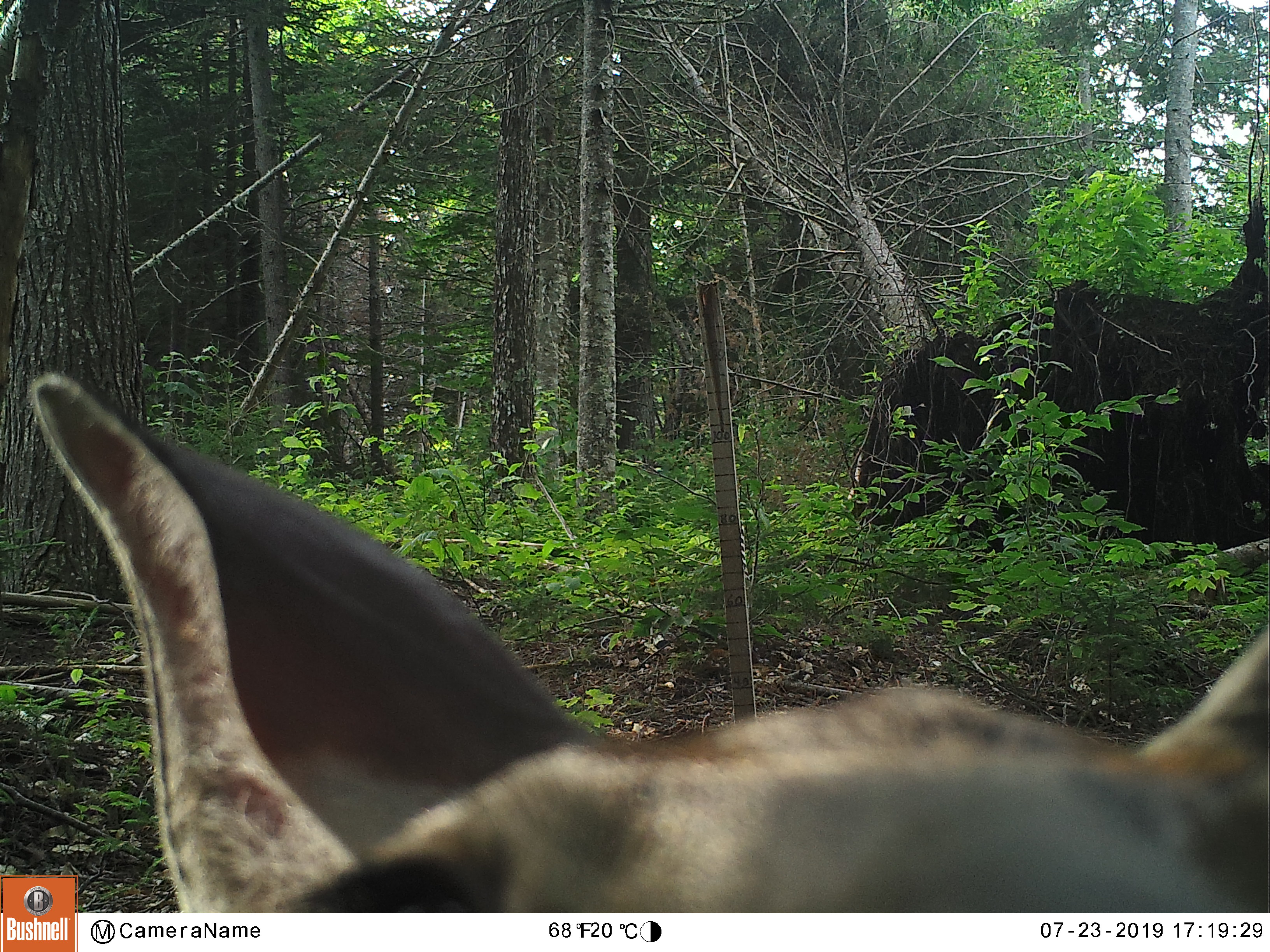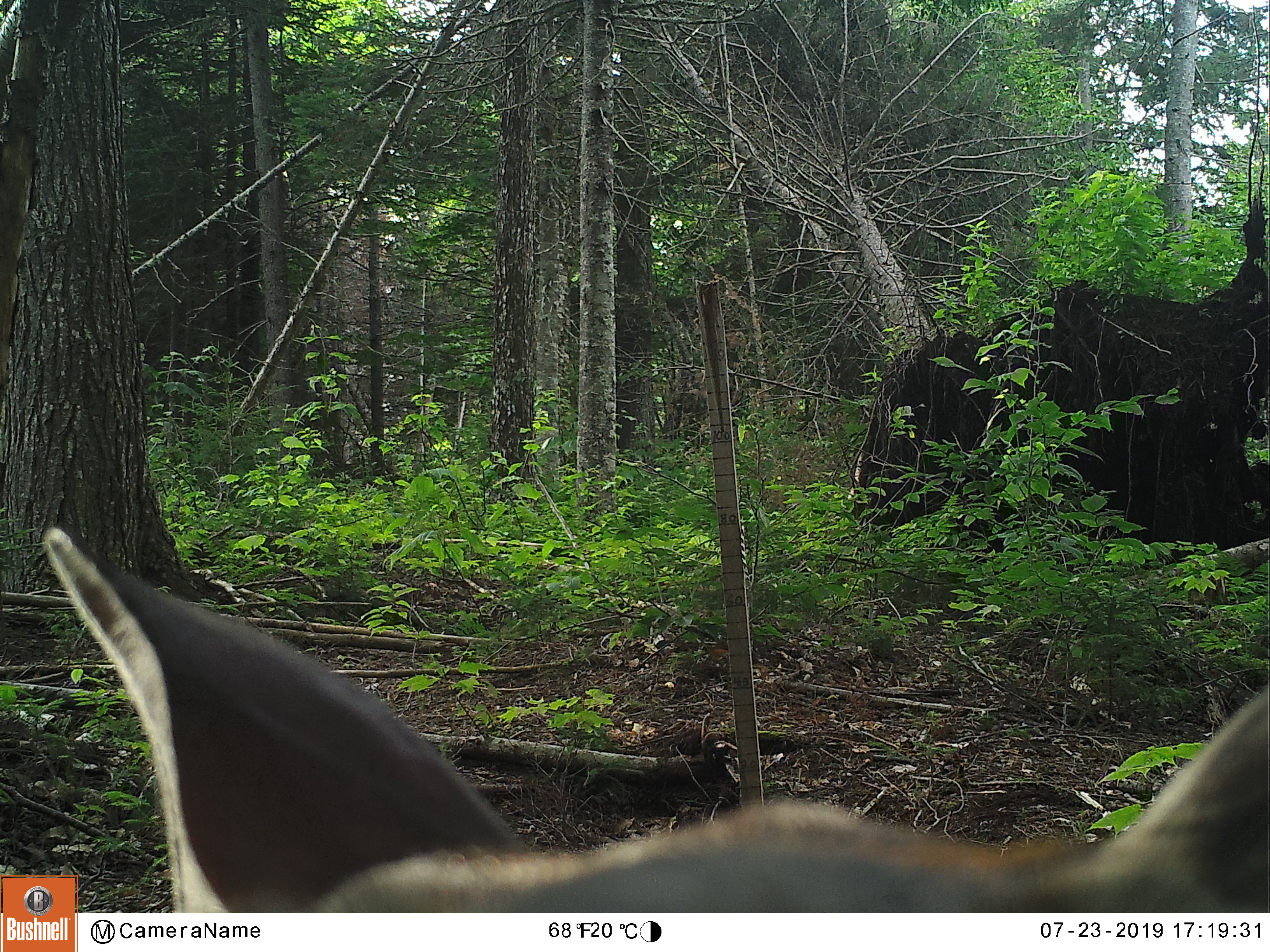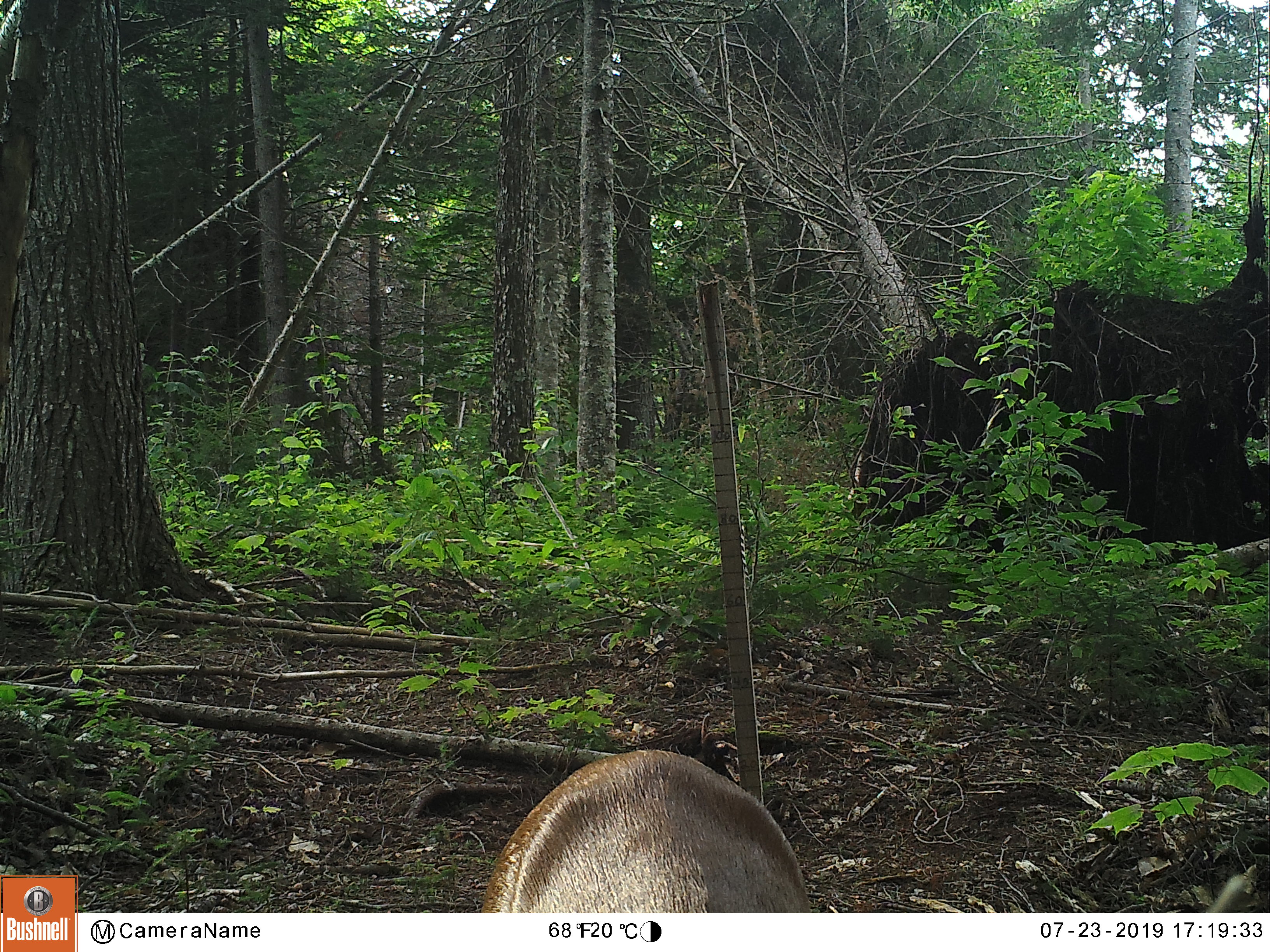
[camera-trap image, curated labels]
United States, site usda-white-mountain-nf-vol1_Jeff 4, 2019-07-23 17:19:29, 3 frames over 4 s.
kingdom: Animalia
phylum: Chordata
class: Mammalia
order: Artiodactyla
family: Cervidae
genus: Odocoileus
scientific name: Odocoileus virginianus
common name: white-tailed deer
White-tailed deer (Odocoileus virginianus).